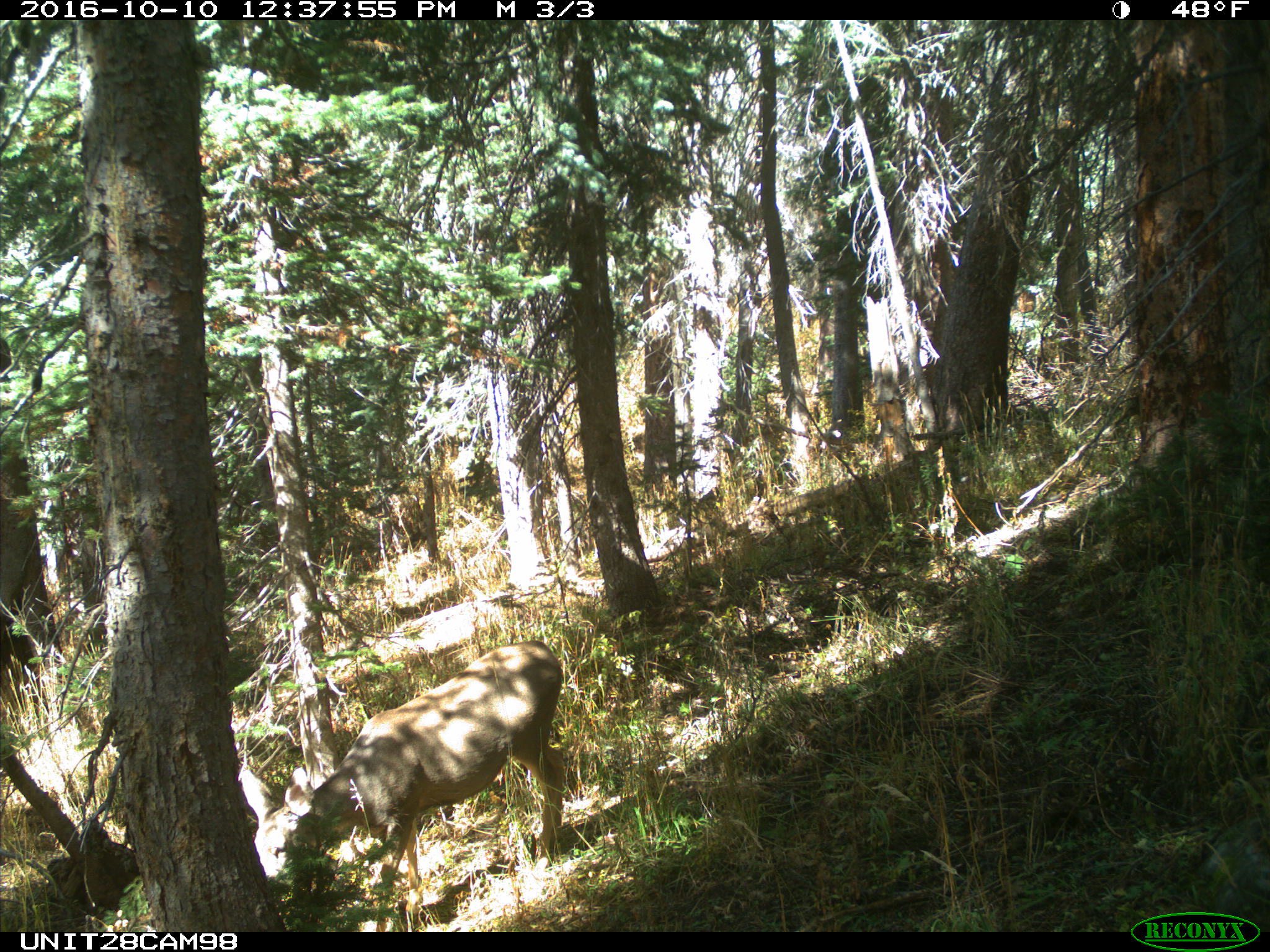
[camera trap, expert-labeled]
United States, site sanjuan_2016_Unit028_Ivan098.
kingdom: Animalia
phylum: Chordata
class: Mammalia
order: Artiodactyla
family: Cervidae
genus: Odocoileus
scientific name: Odocoileus hemionus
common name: mule deer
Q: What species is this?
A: Odocoileus hemionus (mule deer).